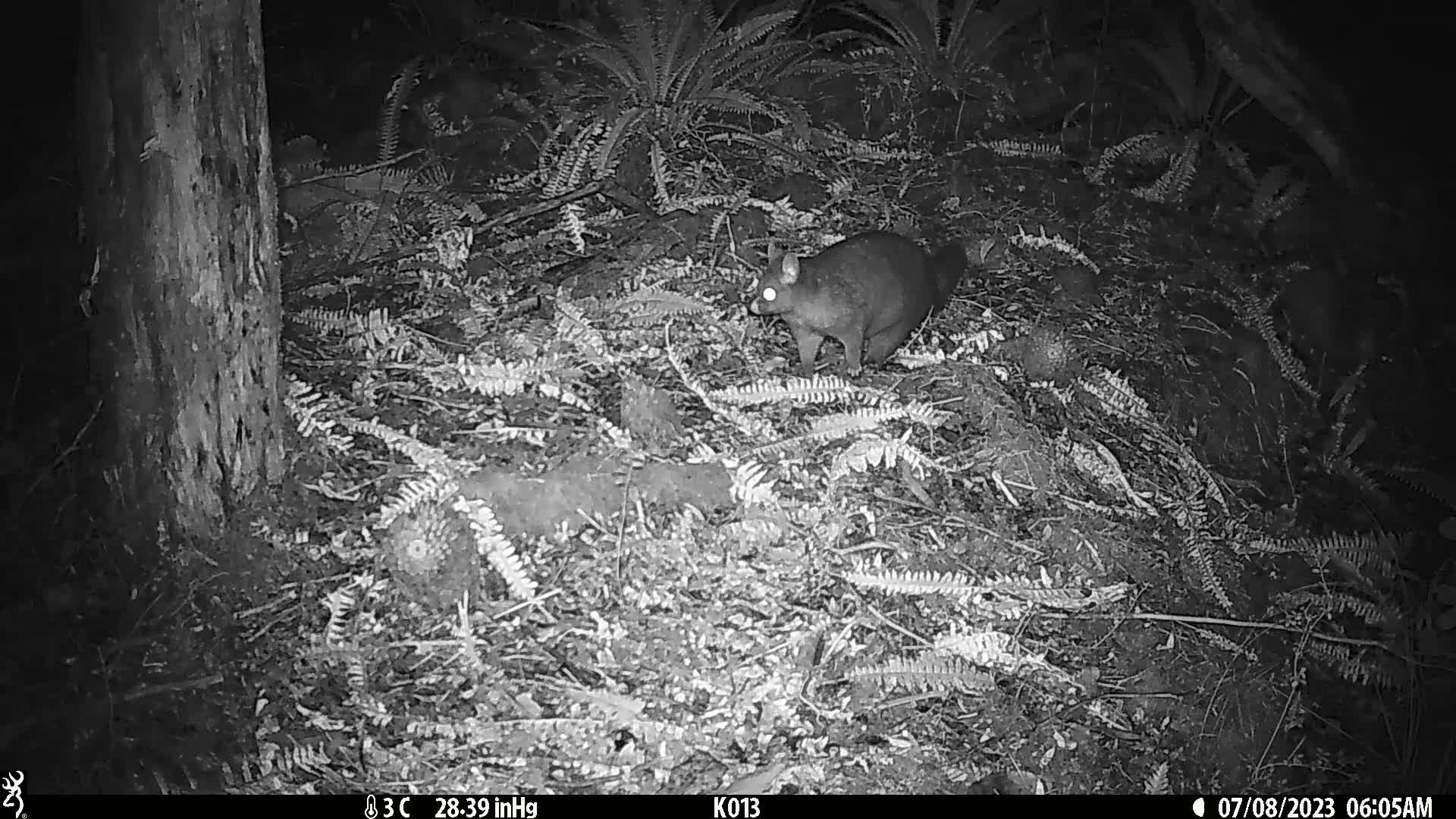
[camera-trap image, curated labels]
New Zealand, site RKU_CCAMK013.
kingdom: Animalia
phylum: Chordata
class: Mammalia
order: Diprotodontia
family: Phalangeridae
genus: Trichosurus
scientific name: Trichosurus vulpecula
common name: common brushtail possum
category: possum